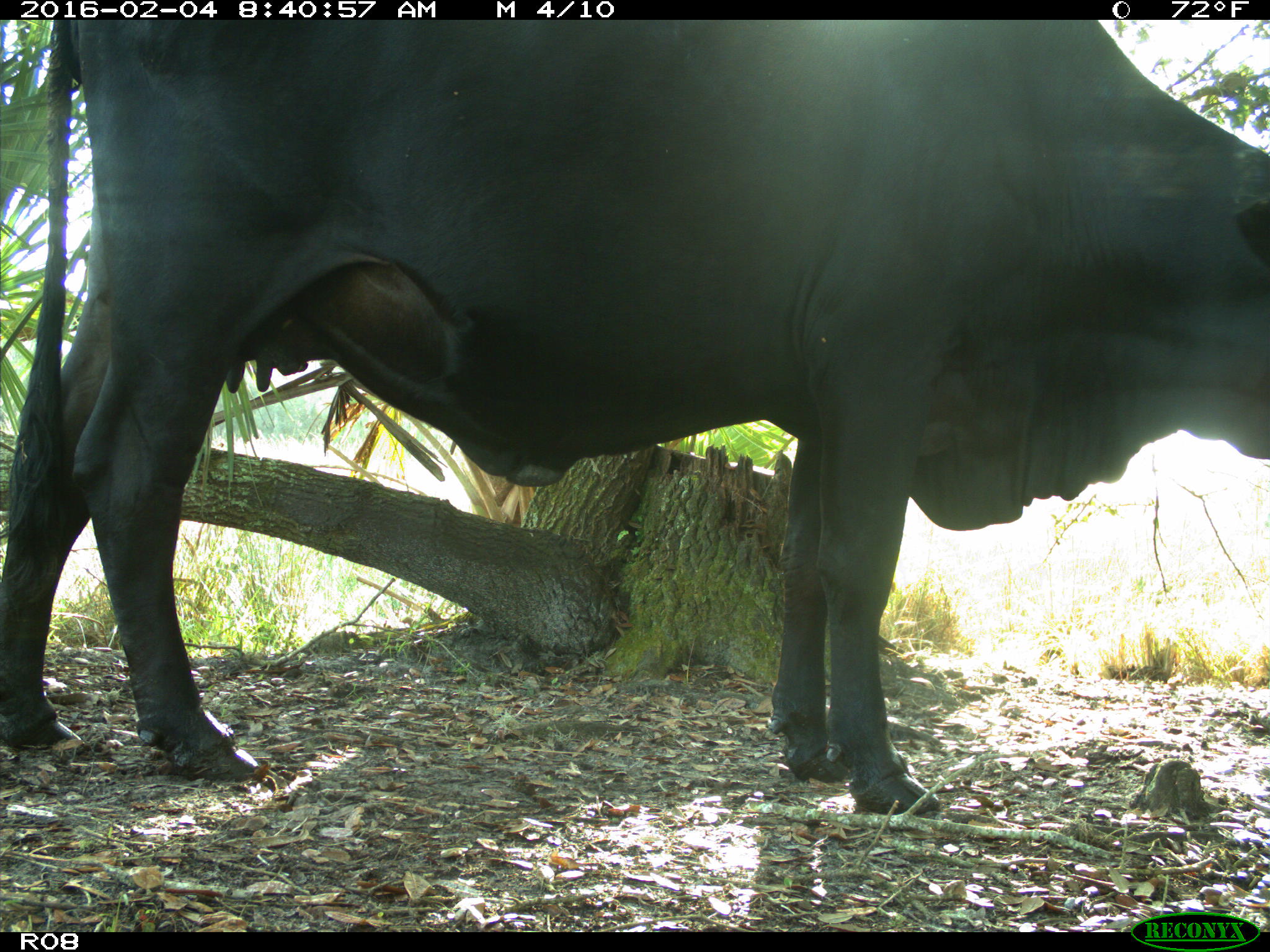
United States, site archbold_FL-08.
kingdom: Animalia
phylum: Chordata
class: Mammalia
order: Artiodactyla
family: Bovidae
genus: Bos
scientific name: Bos taurus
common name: domestic cow